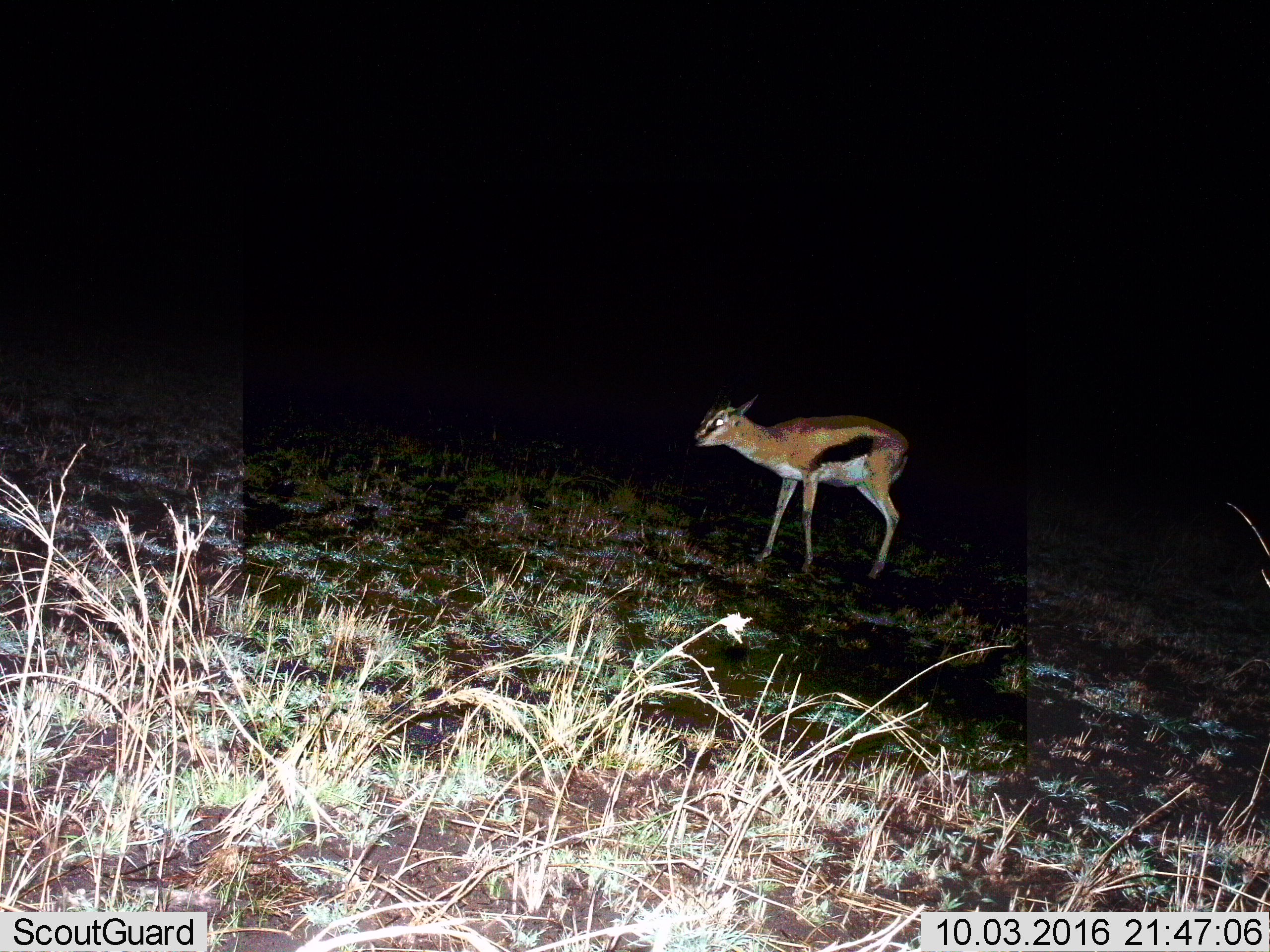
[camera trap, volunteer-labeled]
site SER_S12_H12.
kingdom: Animalia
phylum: Chordata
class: Mammalia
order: Artiodactyla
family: Bovidae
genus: Eudorcas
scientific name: Eudorcas thomsonii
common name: thomson's gazelle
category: gazellethomsons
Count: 1.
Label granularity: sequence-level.